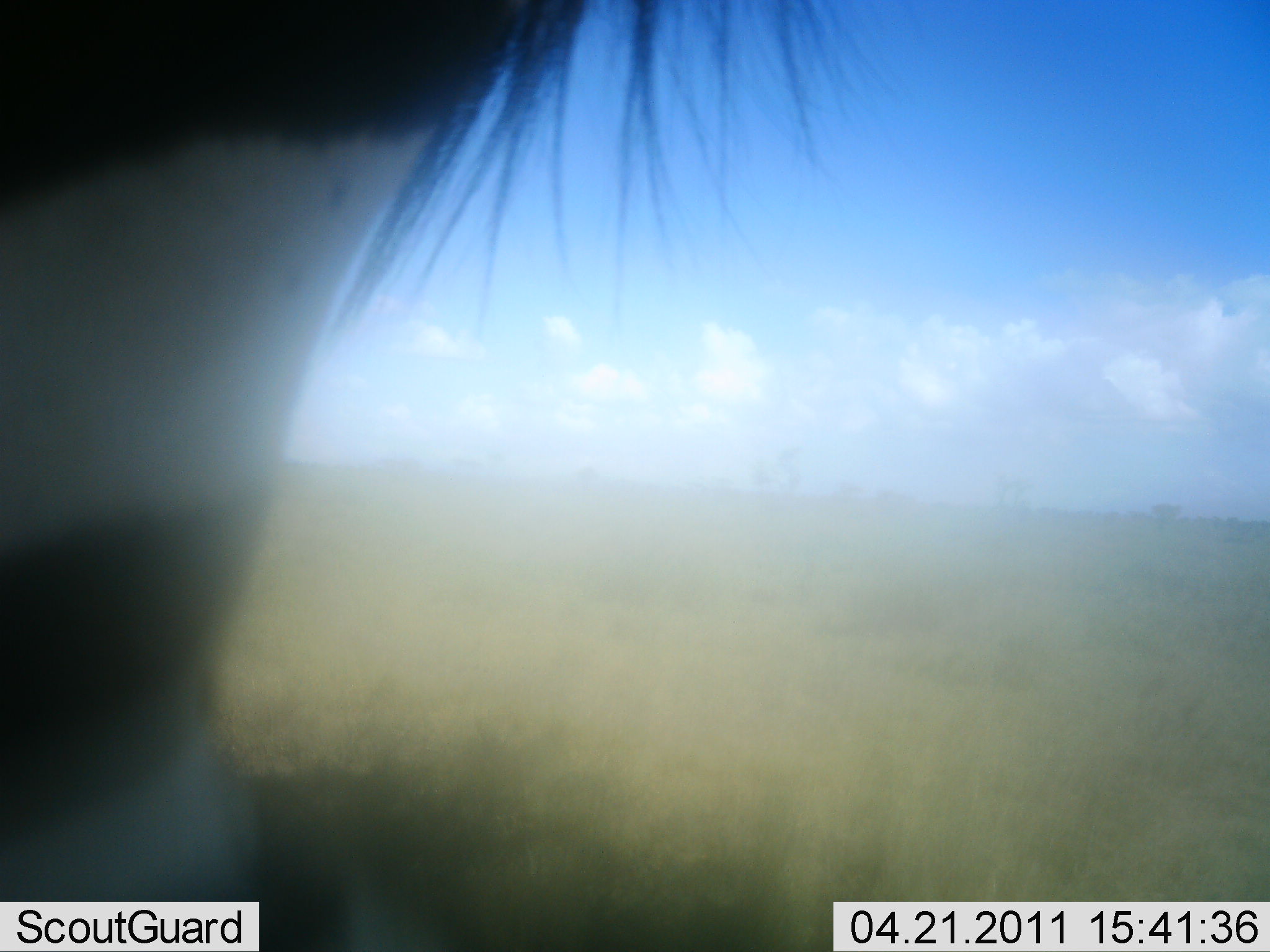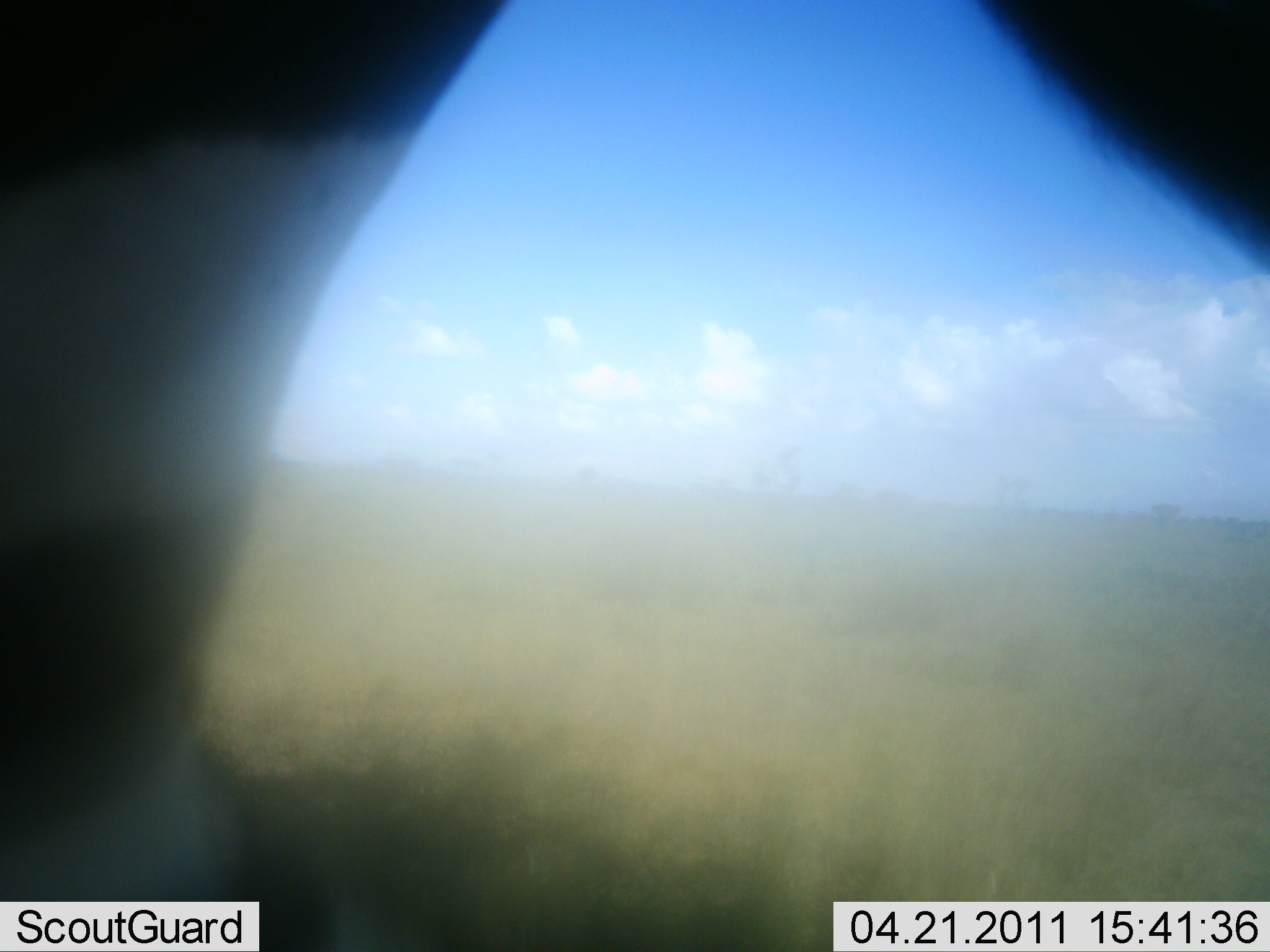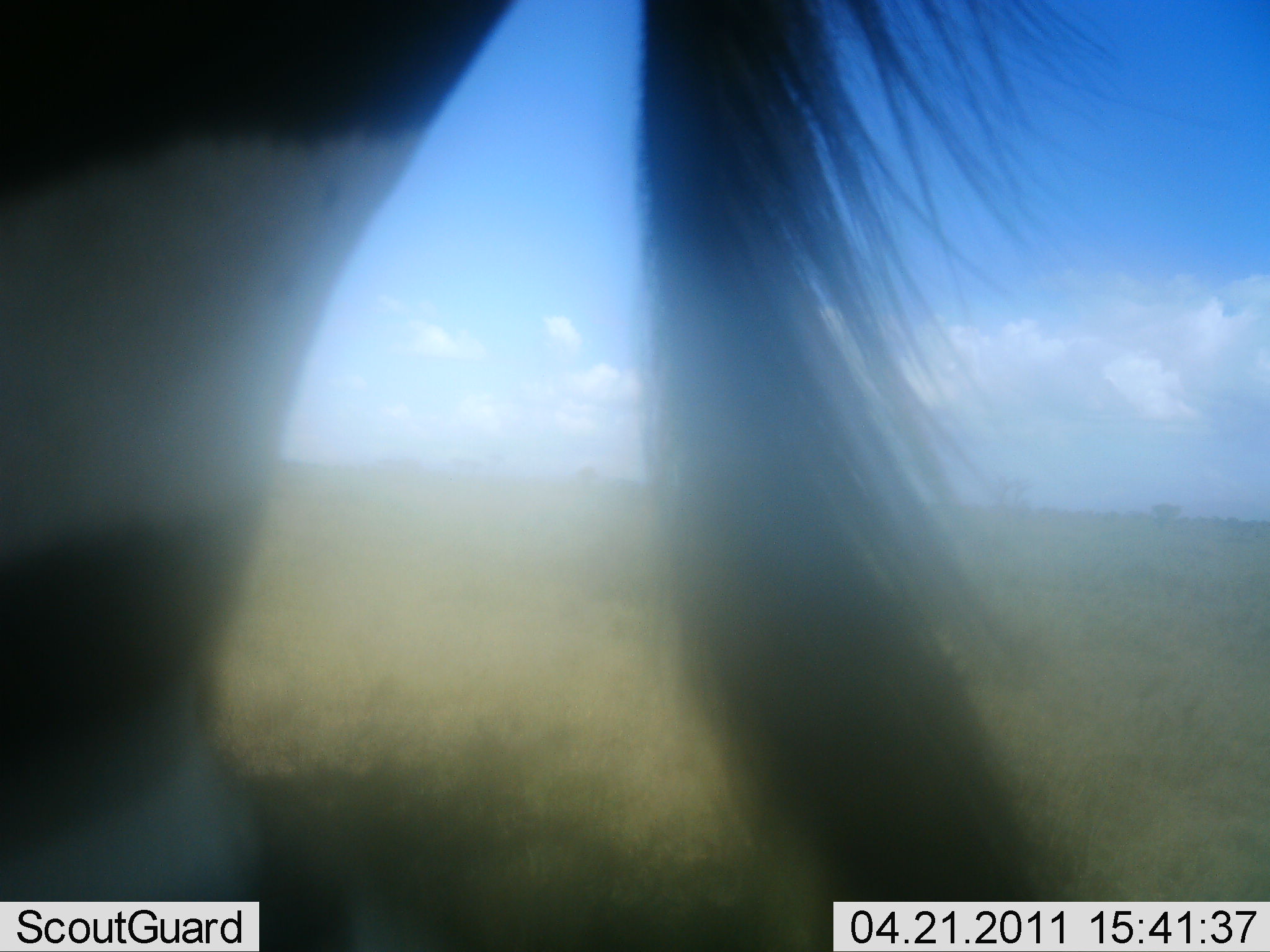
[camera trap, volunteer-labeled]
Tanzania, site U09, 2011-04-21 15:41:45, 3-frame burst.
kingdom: Animalia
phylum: Chordata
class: Mammalia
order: Perissodactyla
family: Equidae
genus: Equus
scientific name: Equus quagga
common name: plains zebra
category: zebra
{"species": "zebra (plains zebra) (Equus quagga)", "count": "1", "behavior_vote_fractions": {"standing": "92%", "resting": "0%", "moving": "8%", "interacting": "0%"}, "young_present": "0%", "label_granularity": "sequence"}